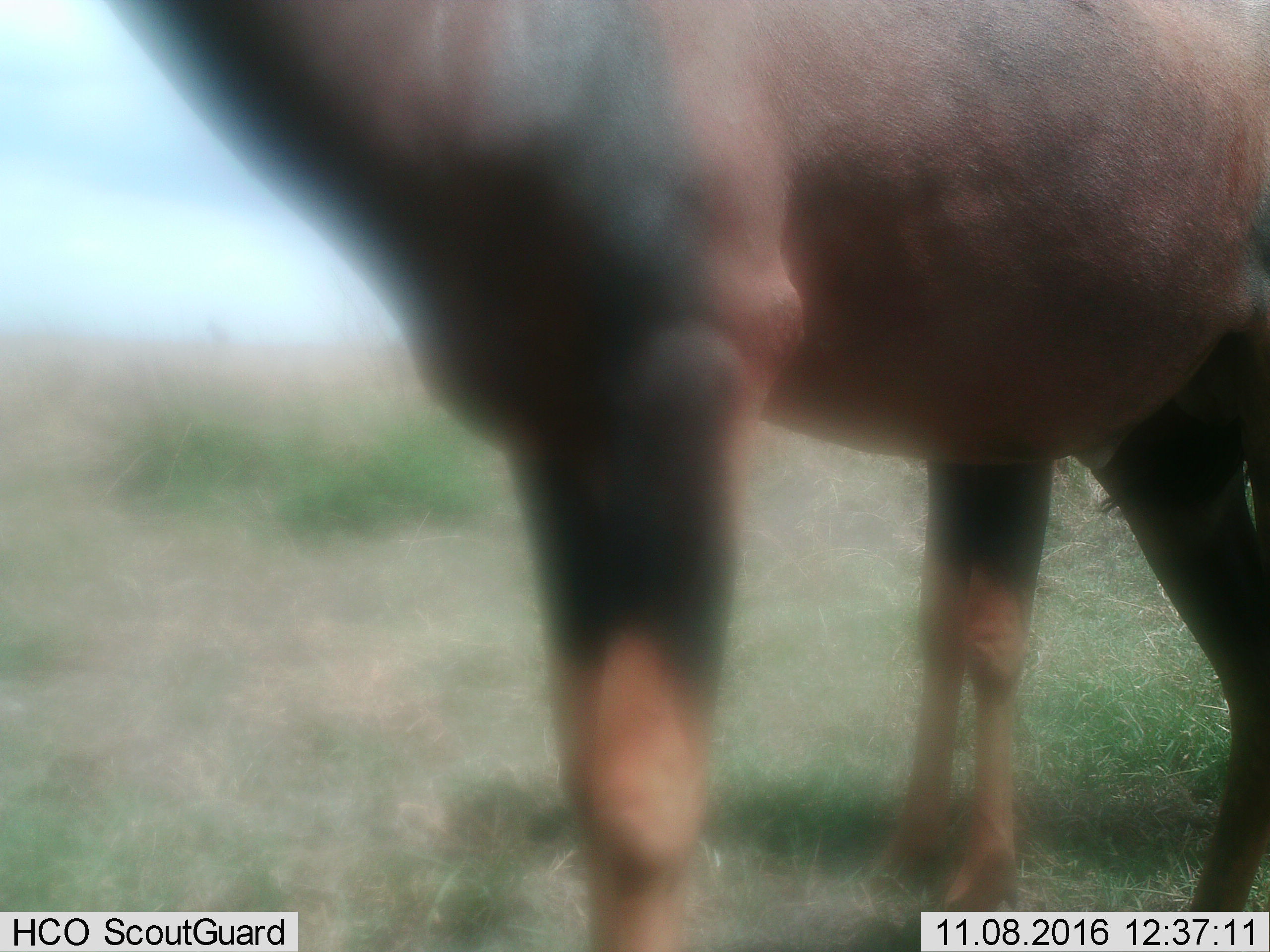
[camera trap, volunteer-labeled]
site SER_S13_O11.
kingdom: Animalia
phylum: Chordata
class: Mammalia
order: Artiodactyla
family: Bovidae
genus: Damaliscus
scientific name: Damaliscus lunatus jimela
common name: topi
Topi (Damaliscus lunatus jimela), count 2. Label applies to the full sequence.